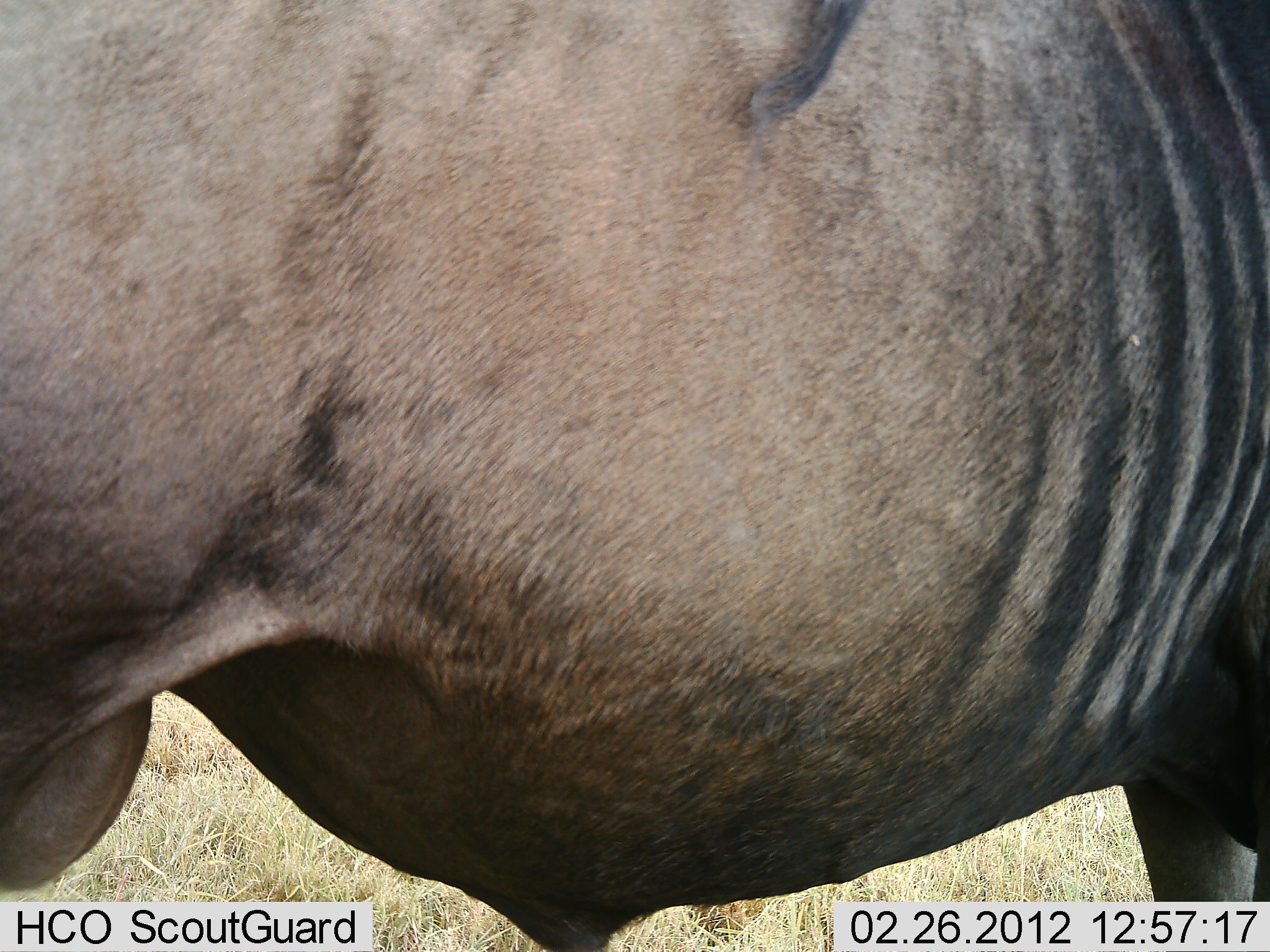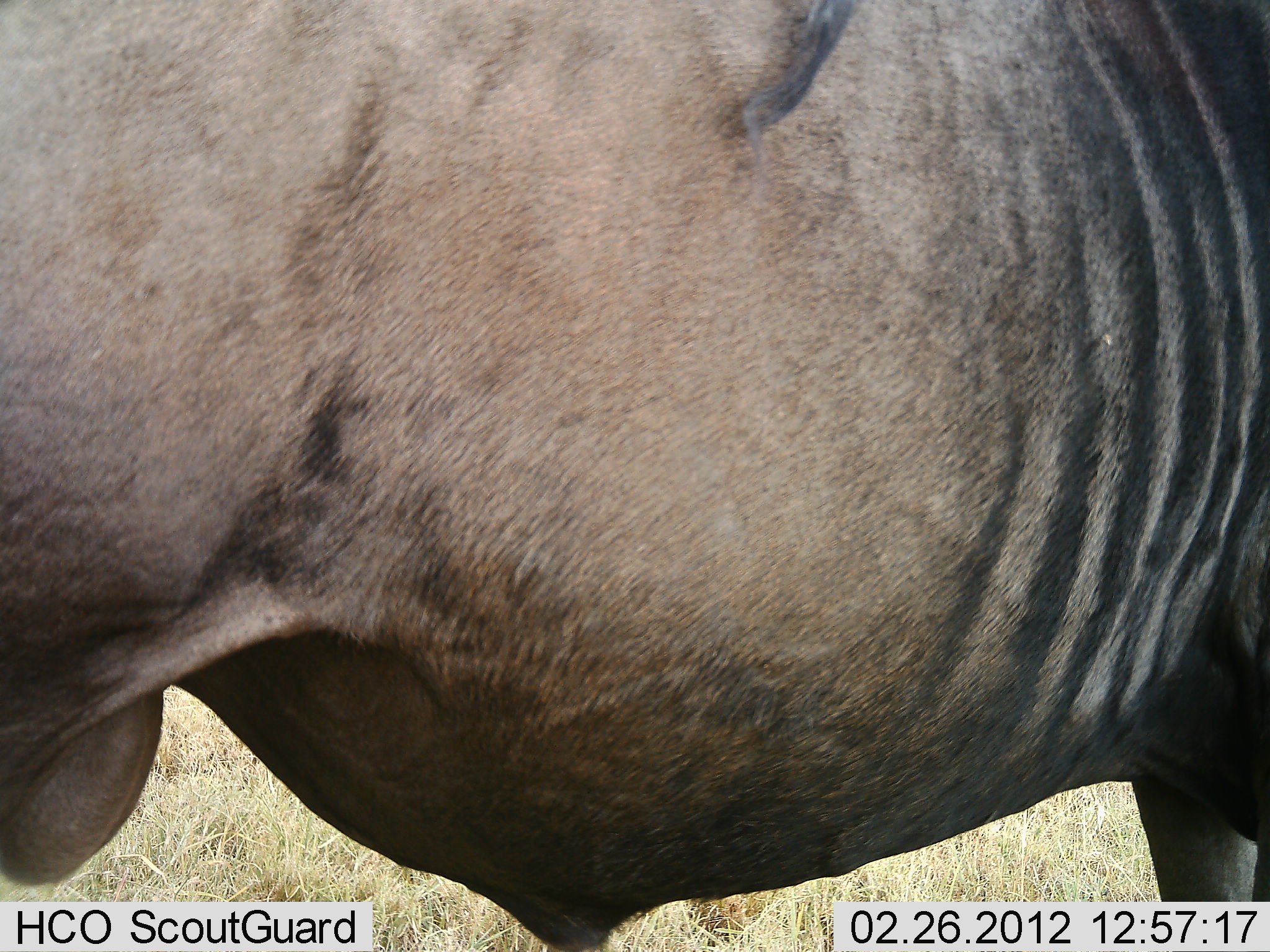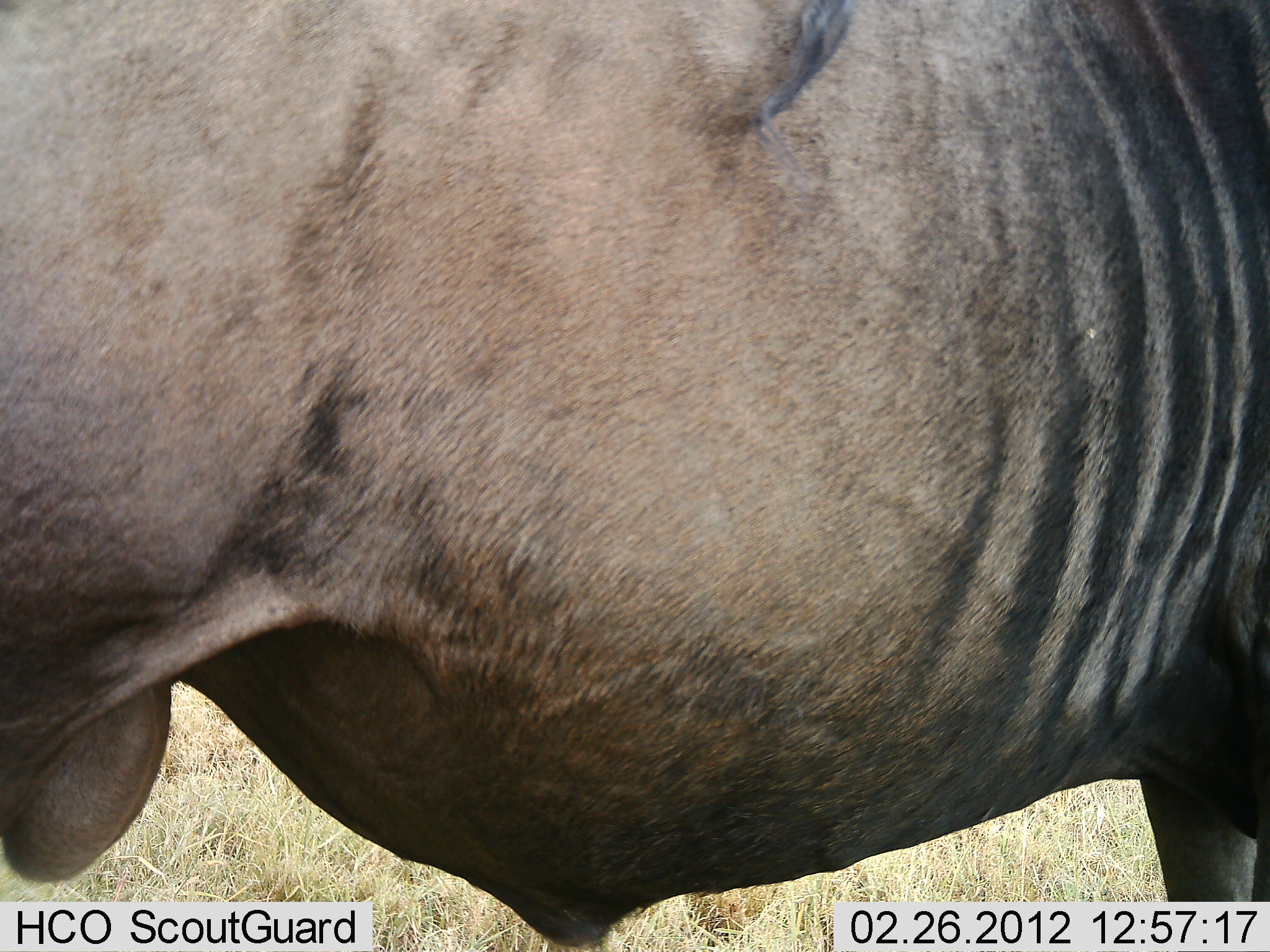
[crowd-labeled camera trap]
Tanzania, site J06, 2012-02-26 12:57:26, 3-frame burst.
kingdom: Animalia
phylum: Chordata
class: Mammalia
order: Artiodactyla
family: Bovidae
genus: Connochaetes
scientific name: Connochaetes taurinus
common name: blue wildebeest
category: wildebeest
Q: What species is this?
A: Wildebeest (blue wildebeest) (Connochaetes taurinus).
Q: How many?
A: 1.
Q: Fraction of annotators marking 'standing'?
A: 90%.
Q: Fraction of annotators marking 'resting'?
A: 10%.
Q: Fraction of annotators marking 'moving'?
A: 0%.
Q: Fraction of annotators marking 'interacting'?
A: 0%.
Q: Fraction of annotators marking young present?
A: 0%.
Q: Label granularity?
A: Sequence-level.